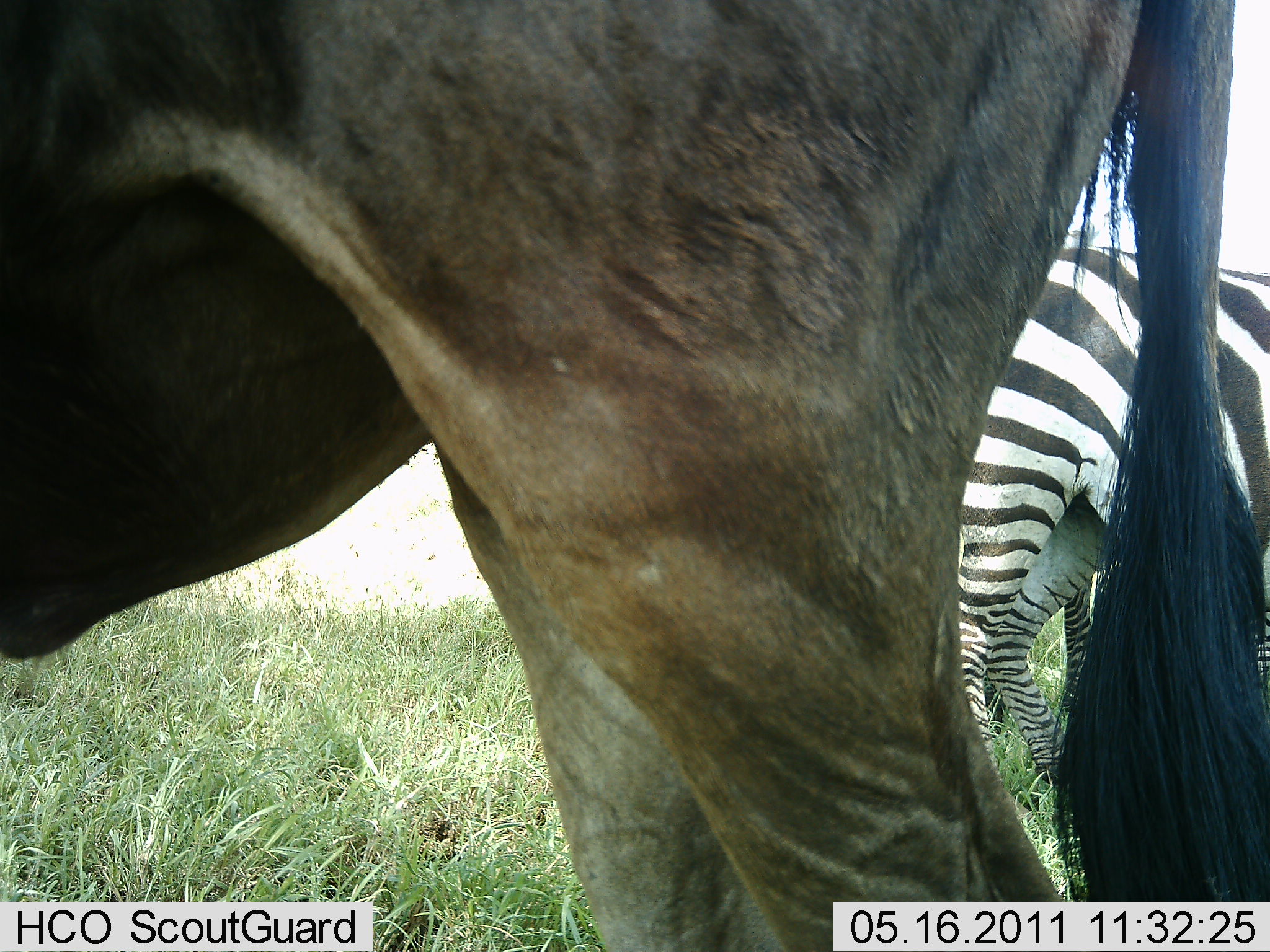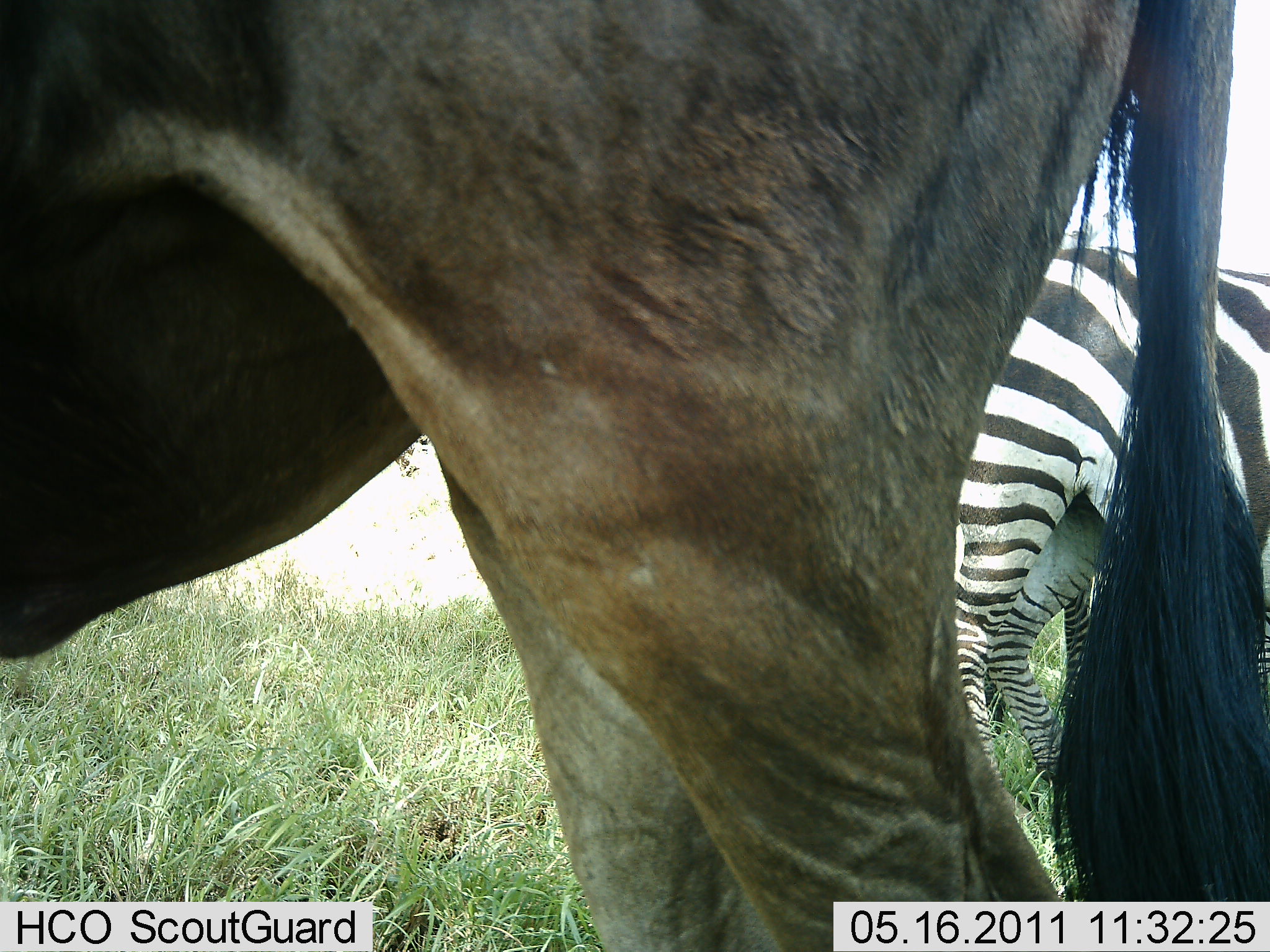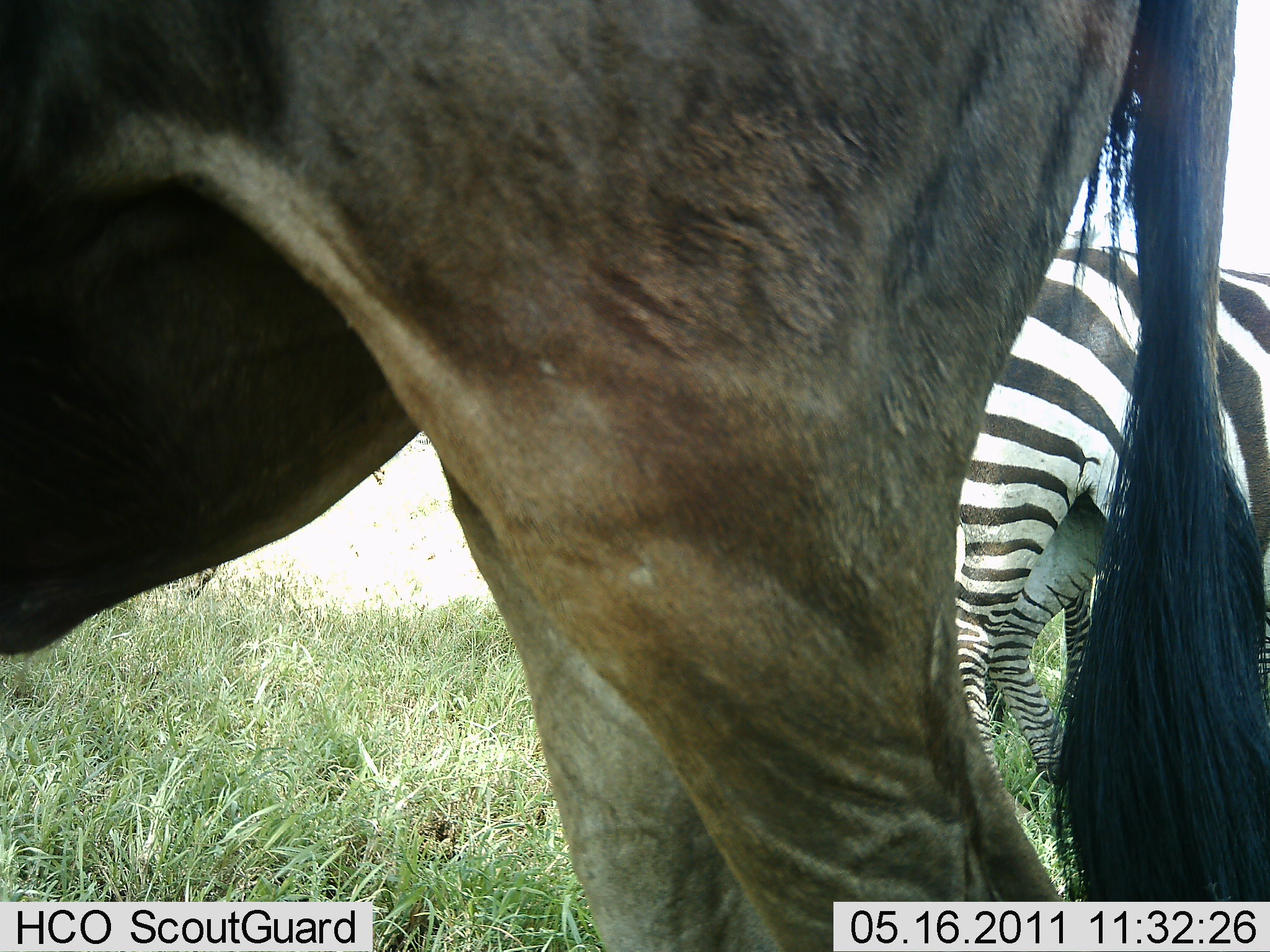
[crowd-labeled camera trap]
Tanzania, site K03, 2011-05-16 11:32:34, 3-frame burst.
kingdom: Animalia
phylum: Chordata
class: Mammalia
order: Artiodactyla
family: Bovidae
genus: Connochaetes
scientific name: Connochaetes taurinus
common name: blue wildebeest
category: wildebeest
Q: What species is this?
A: Wildebeest (blue wildebeest) (Connochaetes taurinus).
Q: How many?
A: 1.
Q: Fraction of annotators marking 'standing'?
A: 92%.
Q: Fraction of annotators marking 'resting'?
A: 0%.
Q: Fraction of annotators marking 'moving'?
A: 8%.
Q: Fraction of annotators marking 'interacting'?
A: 0%.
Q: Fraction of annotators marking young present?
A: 0%.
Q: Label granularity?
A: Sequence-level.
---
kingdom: Animalia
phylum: Chordata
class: Mammalia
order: Perissodactyla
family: Equidae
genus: Equus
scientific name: Equus quagga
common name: plains zebra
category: zebra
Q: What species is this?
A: Zebra (plains zebra) (Equus quagga).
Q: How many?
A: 2.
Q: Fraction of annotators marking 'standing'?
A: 94%.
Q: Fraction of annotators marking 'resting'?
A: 0%.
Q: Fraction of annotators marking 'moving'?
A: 6%.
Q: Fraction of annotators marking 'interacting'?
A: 0%.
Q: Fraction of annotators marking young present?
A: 0%.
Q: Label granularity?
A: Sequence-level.